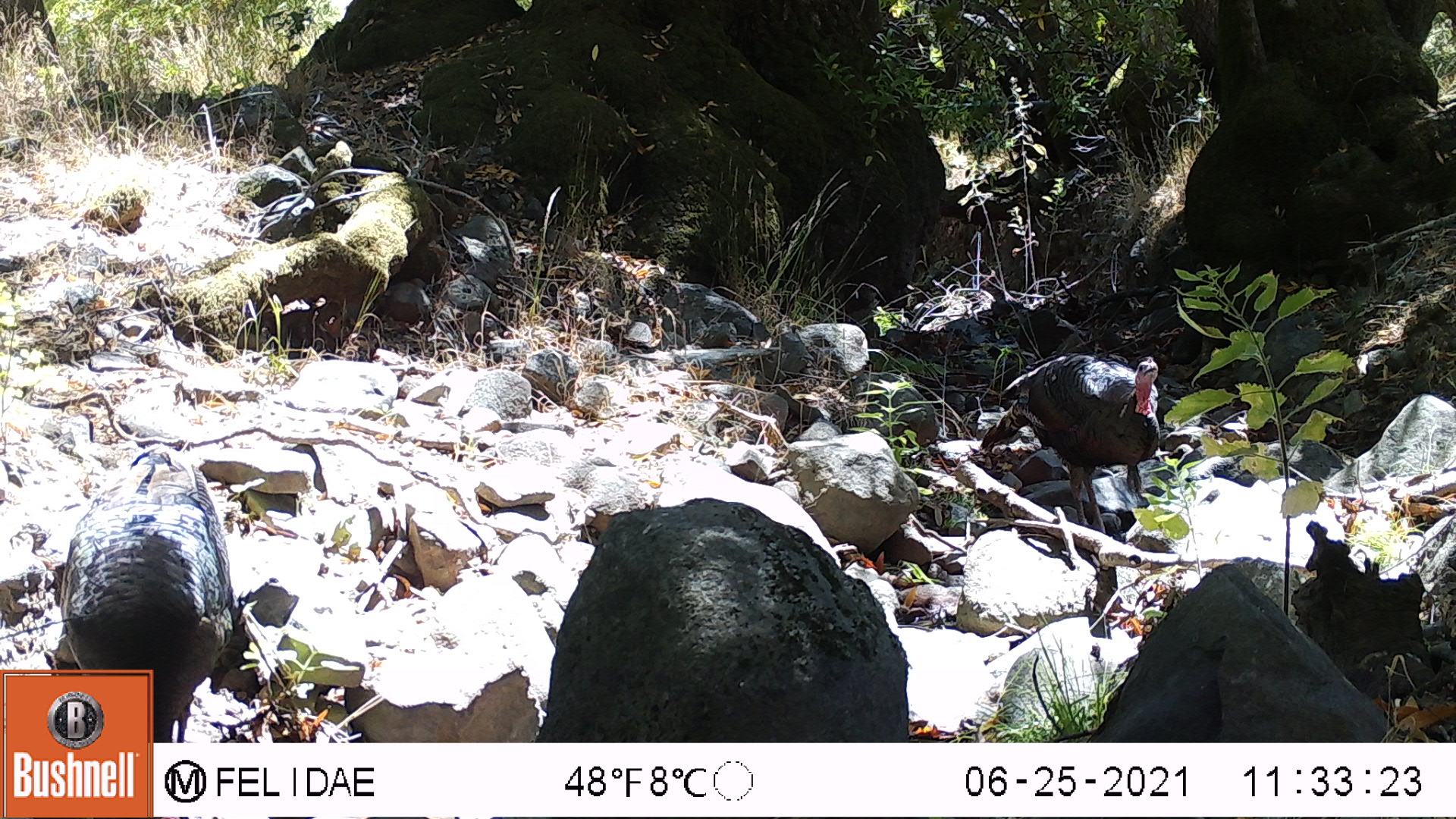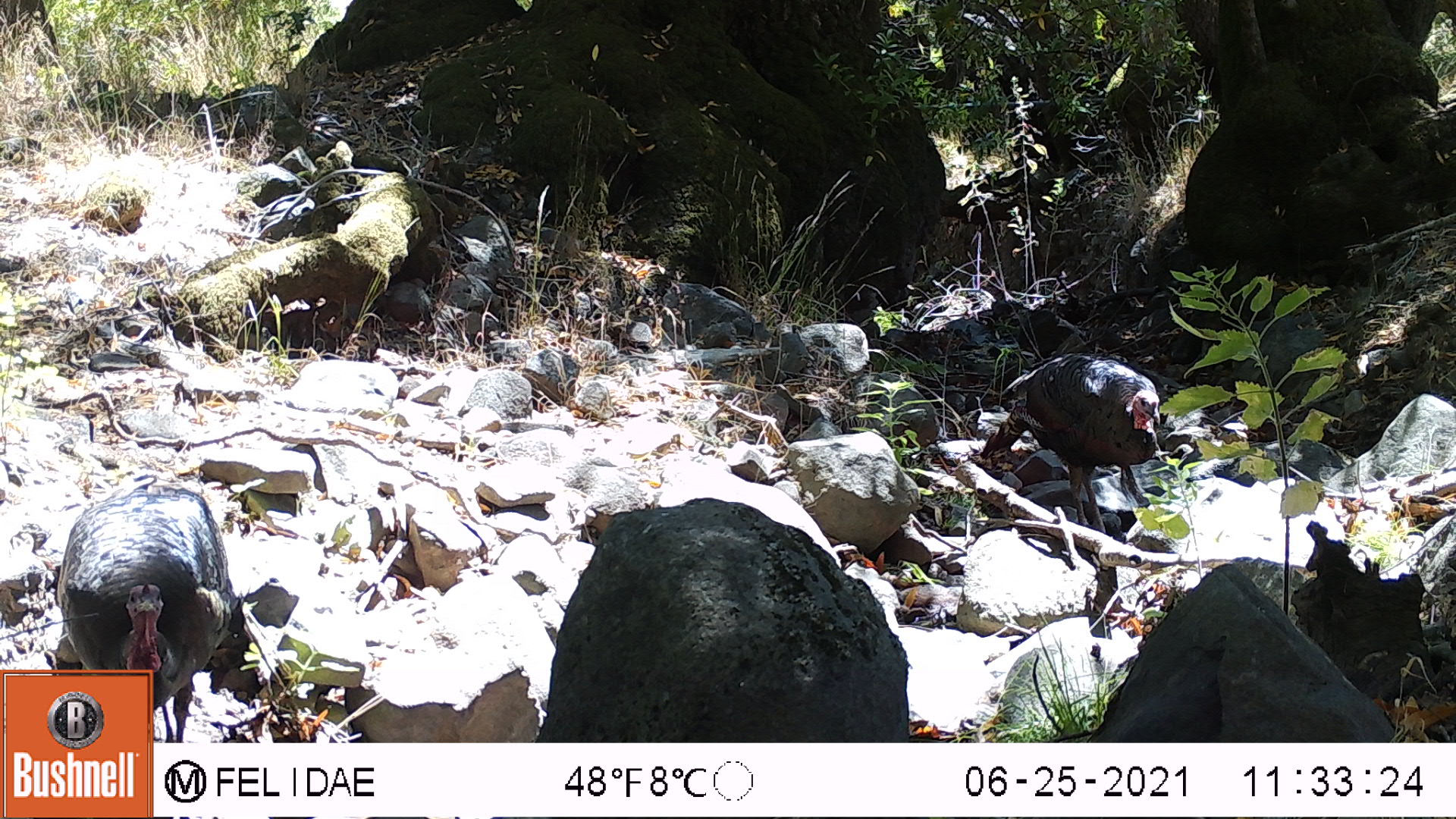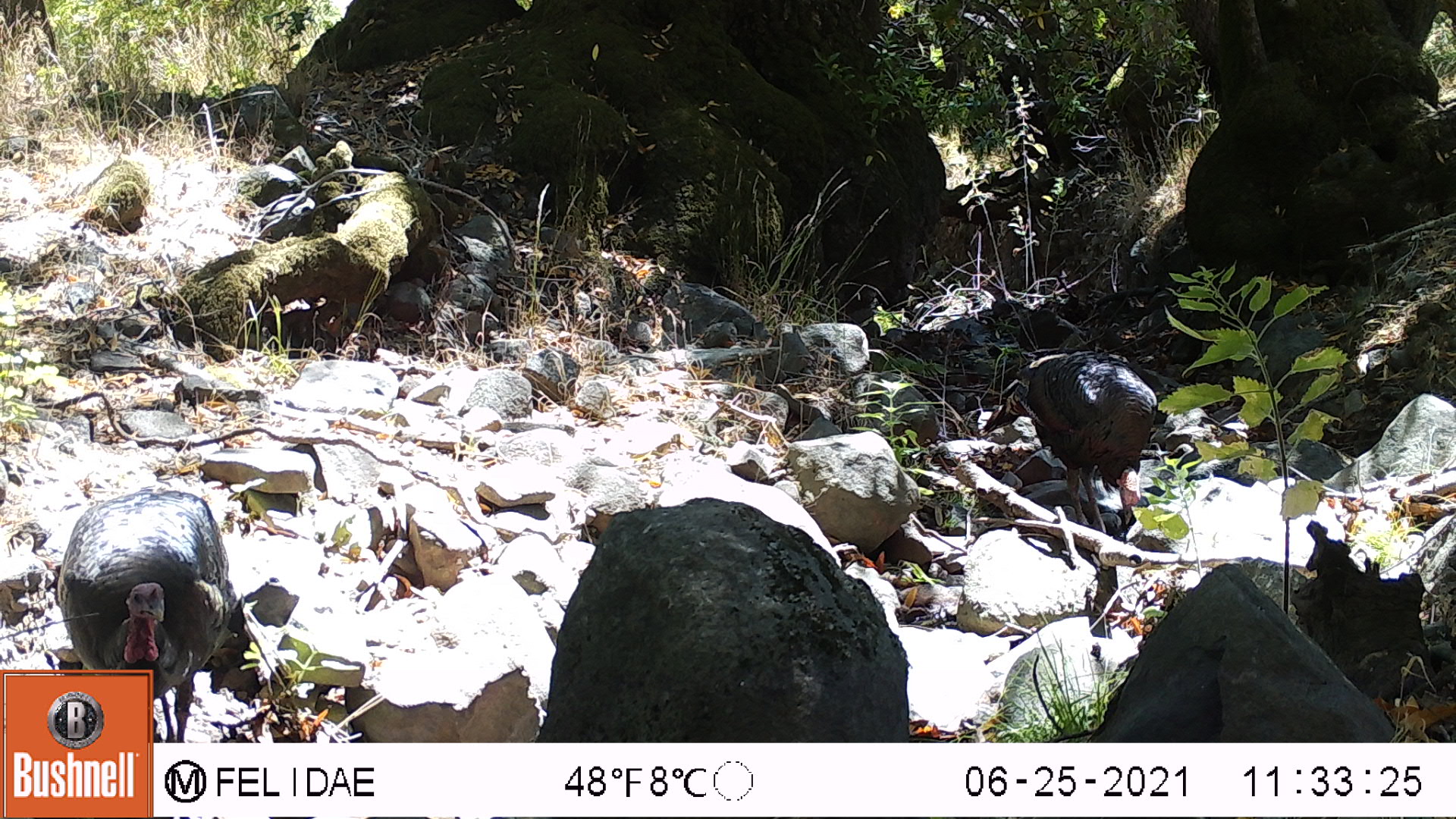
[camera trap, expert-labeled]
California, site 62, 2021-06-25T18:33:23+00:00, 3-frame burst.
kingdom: Animalia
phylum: Chordata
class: Aves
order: Galliformes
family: Phasianidae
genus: Meleagris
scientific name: Meleagris gallopavo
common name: turkey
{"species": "turkey (Meleagris gallopavo)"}